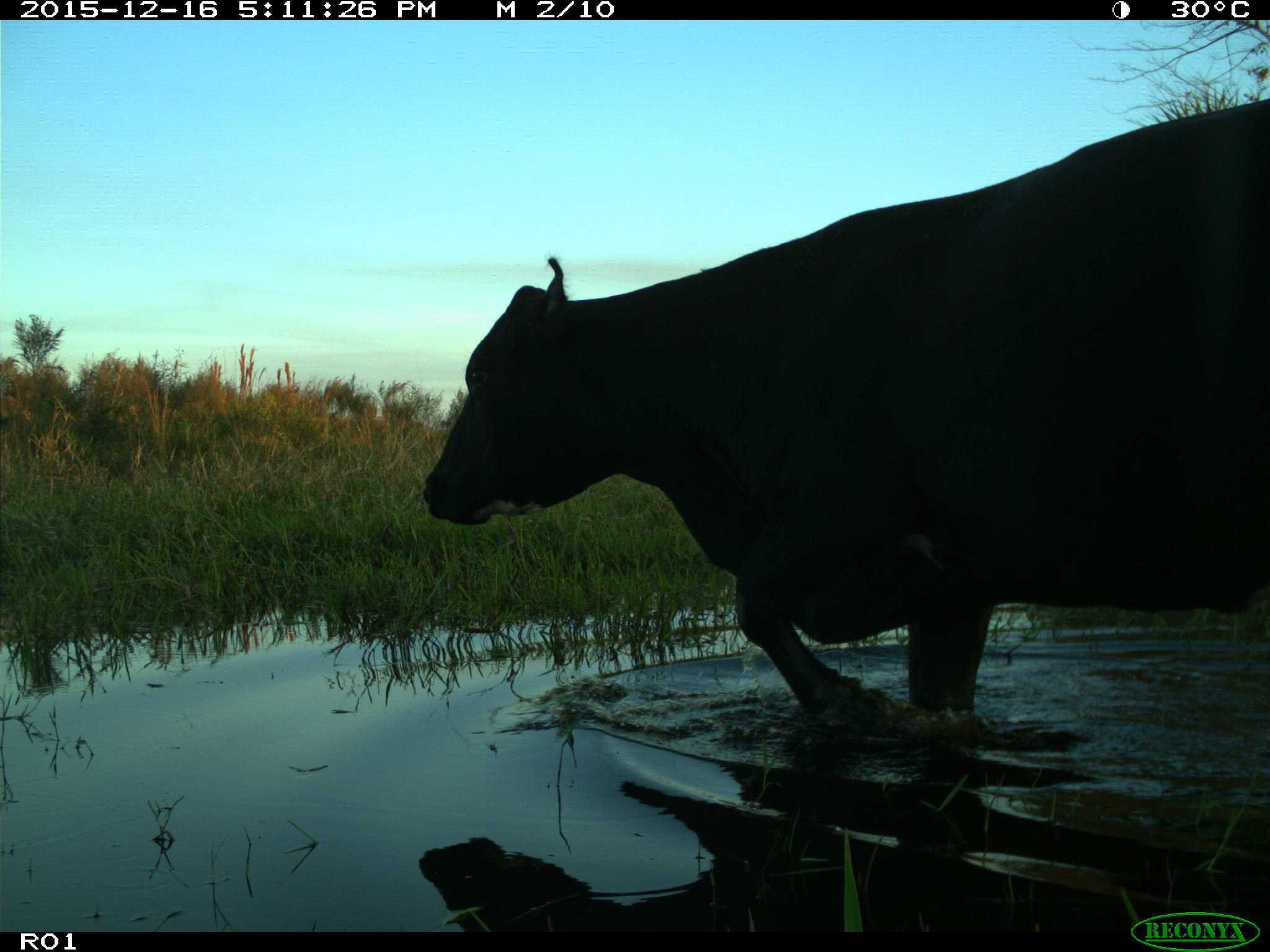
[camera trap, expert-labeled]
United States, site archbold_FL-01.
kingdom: Animalia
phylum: Chordata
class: Mammalia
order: Artiodactyla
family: Bovidae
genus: Bos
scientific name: Bos taurus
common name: domestic cow